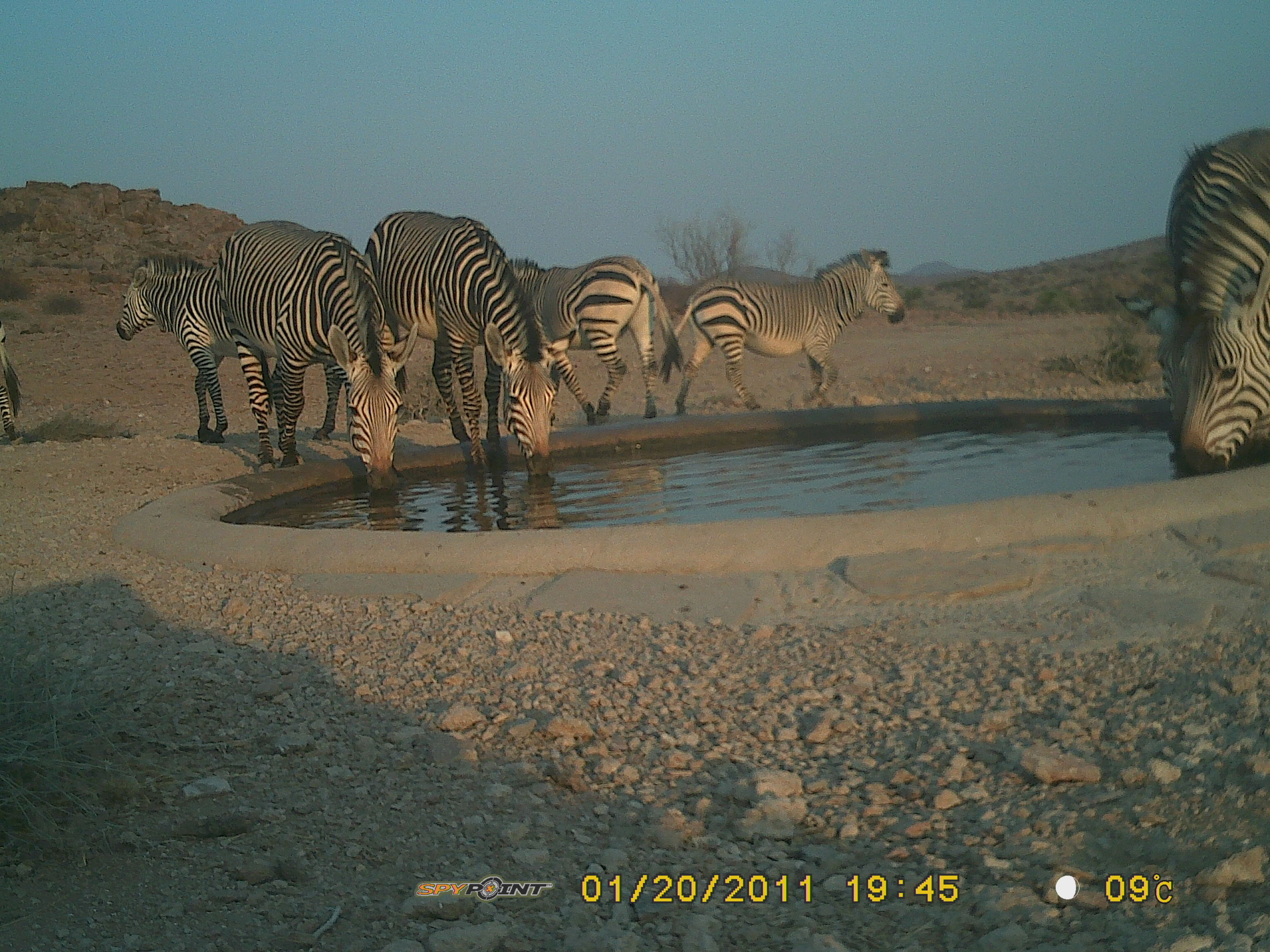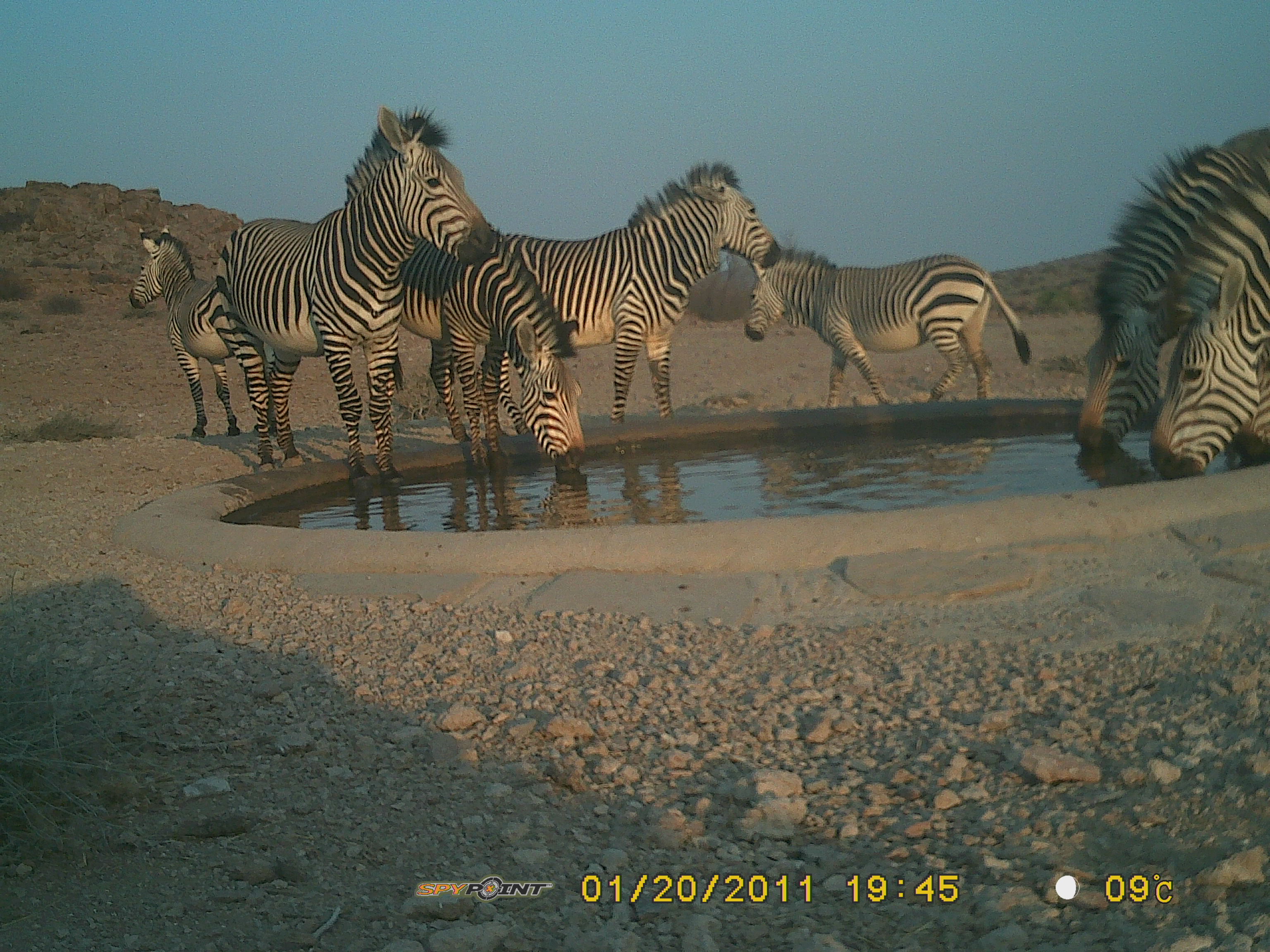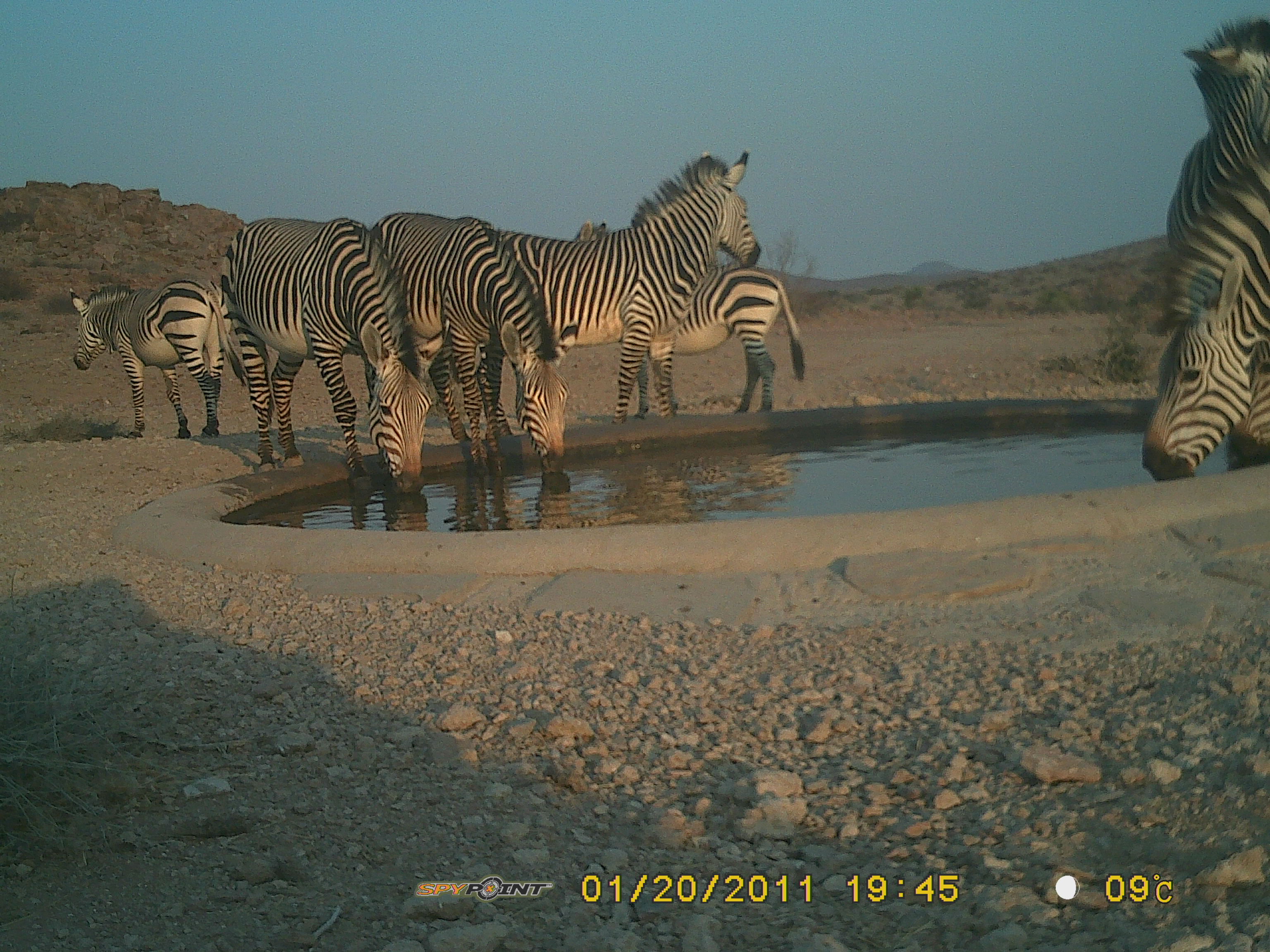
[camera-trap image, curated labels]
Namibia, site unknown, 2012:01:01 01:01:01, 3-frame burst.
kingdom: Animalia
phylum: Chordata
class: Mammalia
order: Perissodactyla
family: Equidae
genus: Equus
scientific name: Equus zebra hartmannae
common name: hartmann's mountain zebra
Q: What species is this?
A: Equus zebra hartmannae (hartmann's mountain zebra).